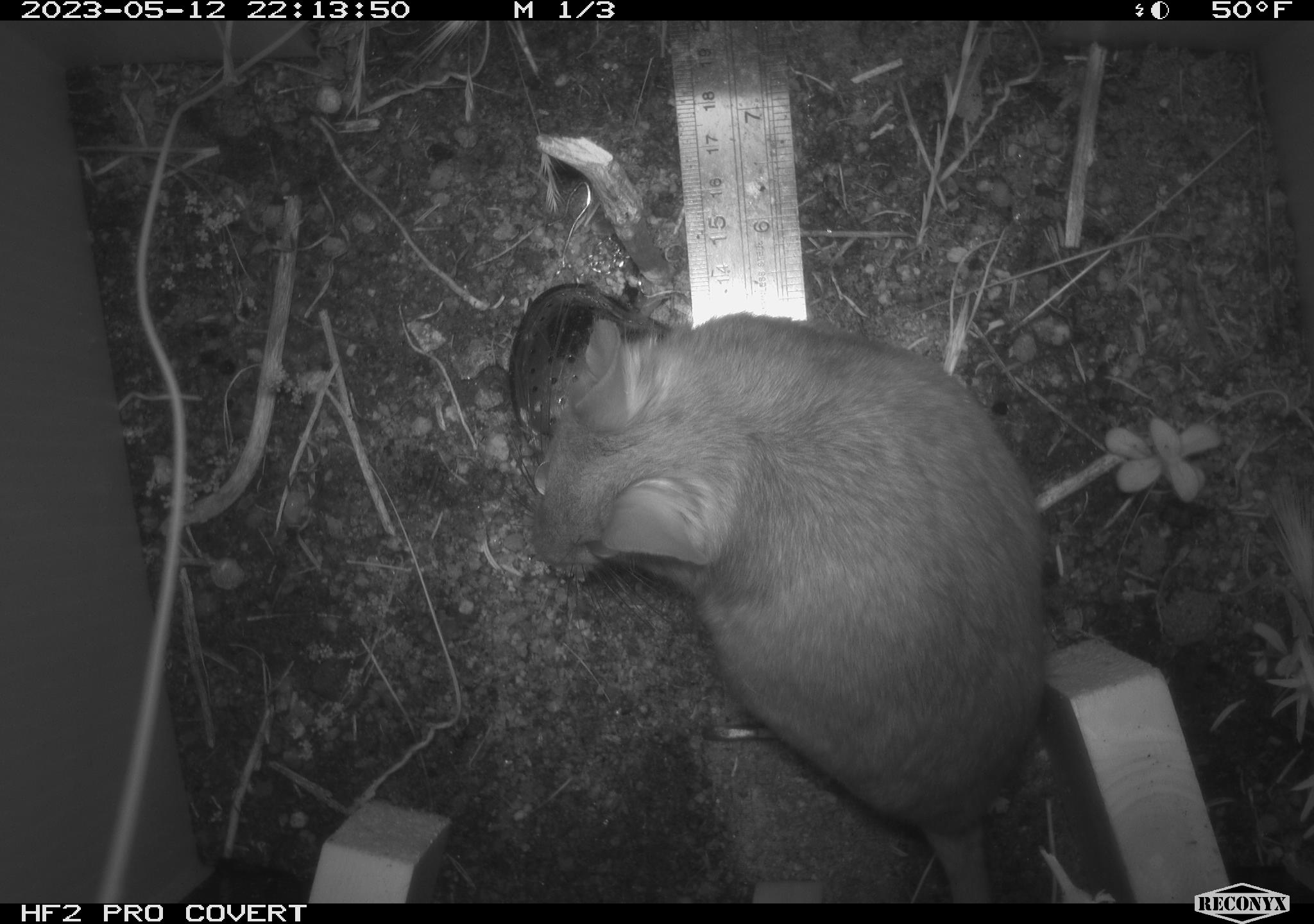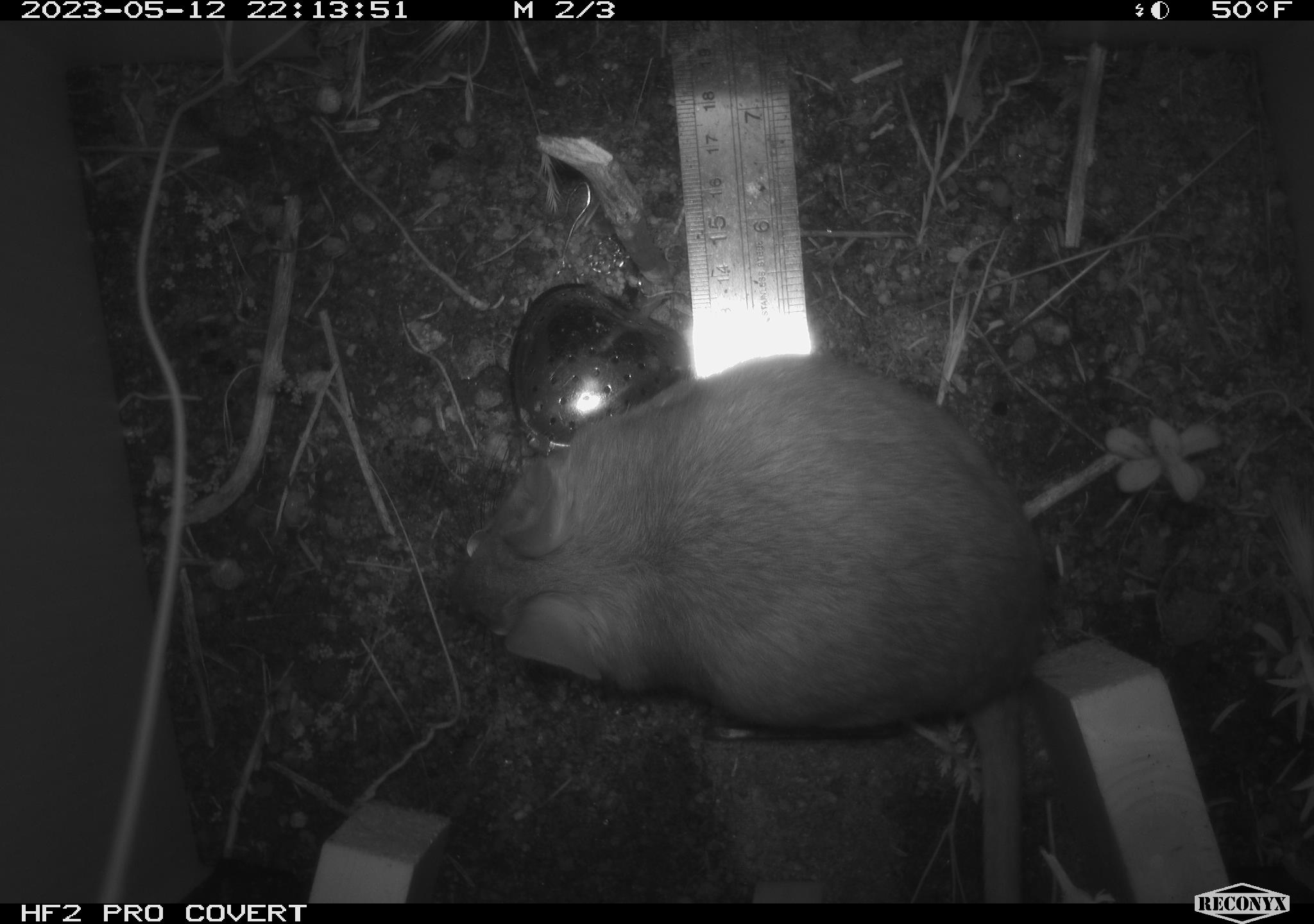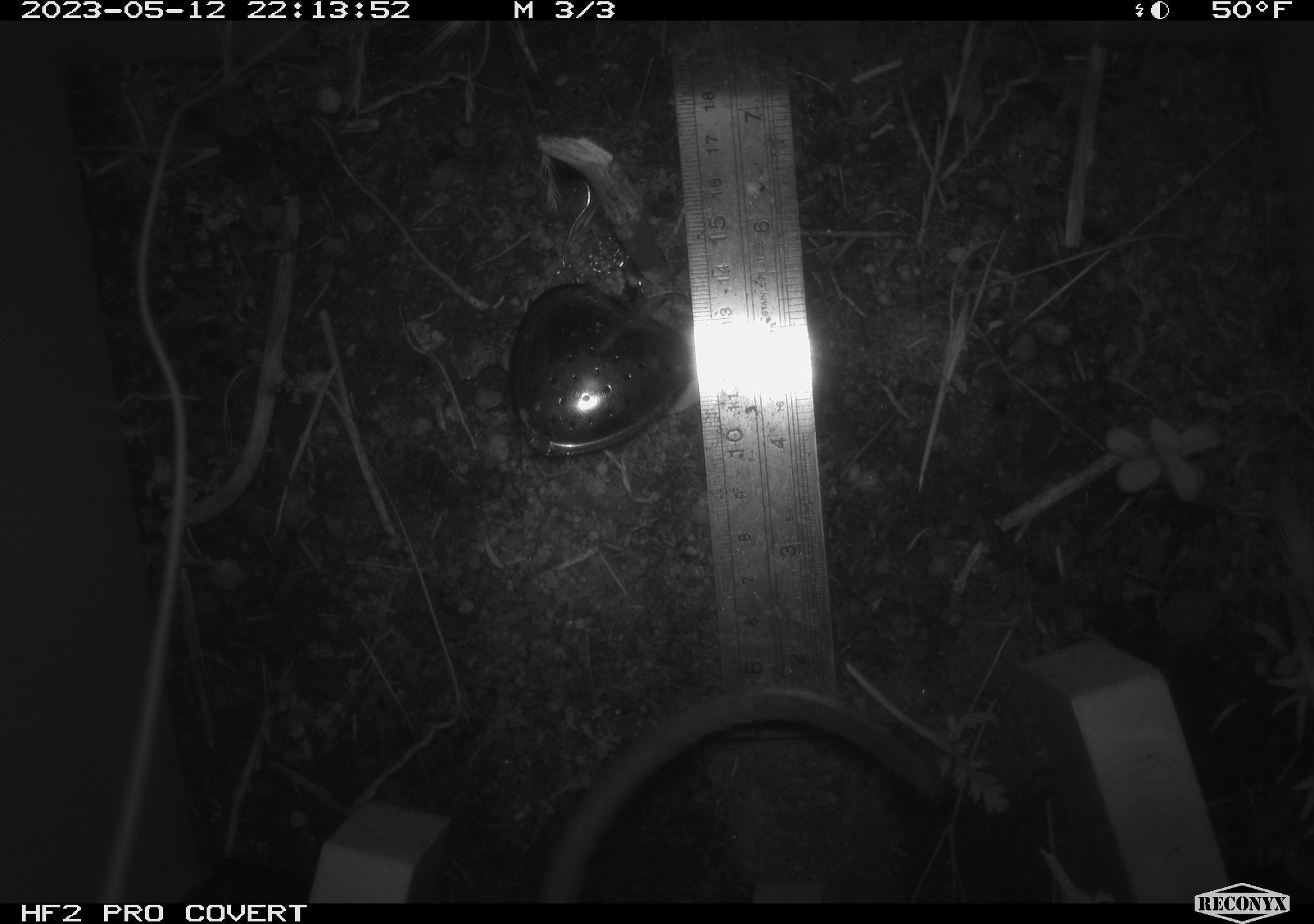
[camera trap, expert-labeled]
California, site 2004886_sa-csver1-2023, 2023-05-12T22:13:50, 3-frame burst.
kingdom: Animalia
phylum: Chordata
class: Mammalia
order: Rodentia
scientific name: Rodentia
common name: mouse species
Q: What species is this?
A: Mouse species (Rodentia).